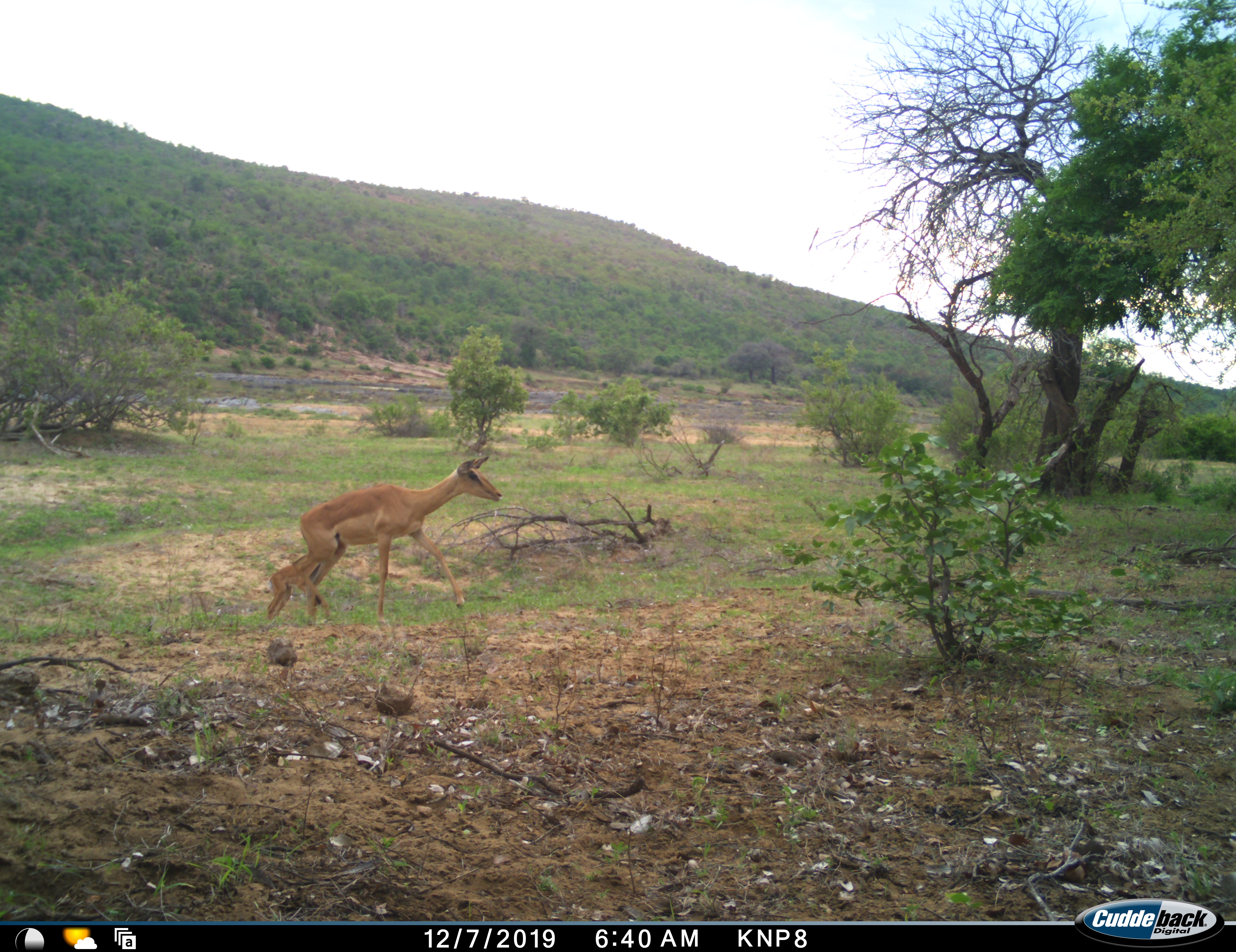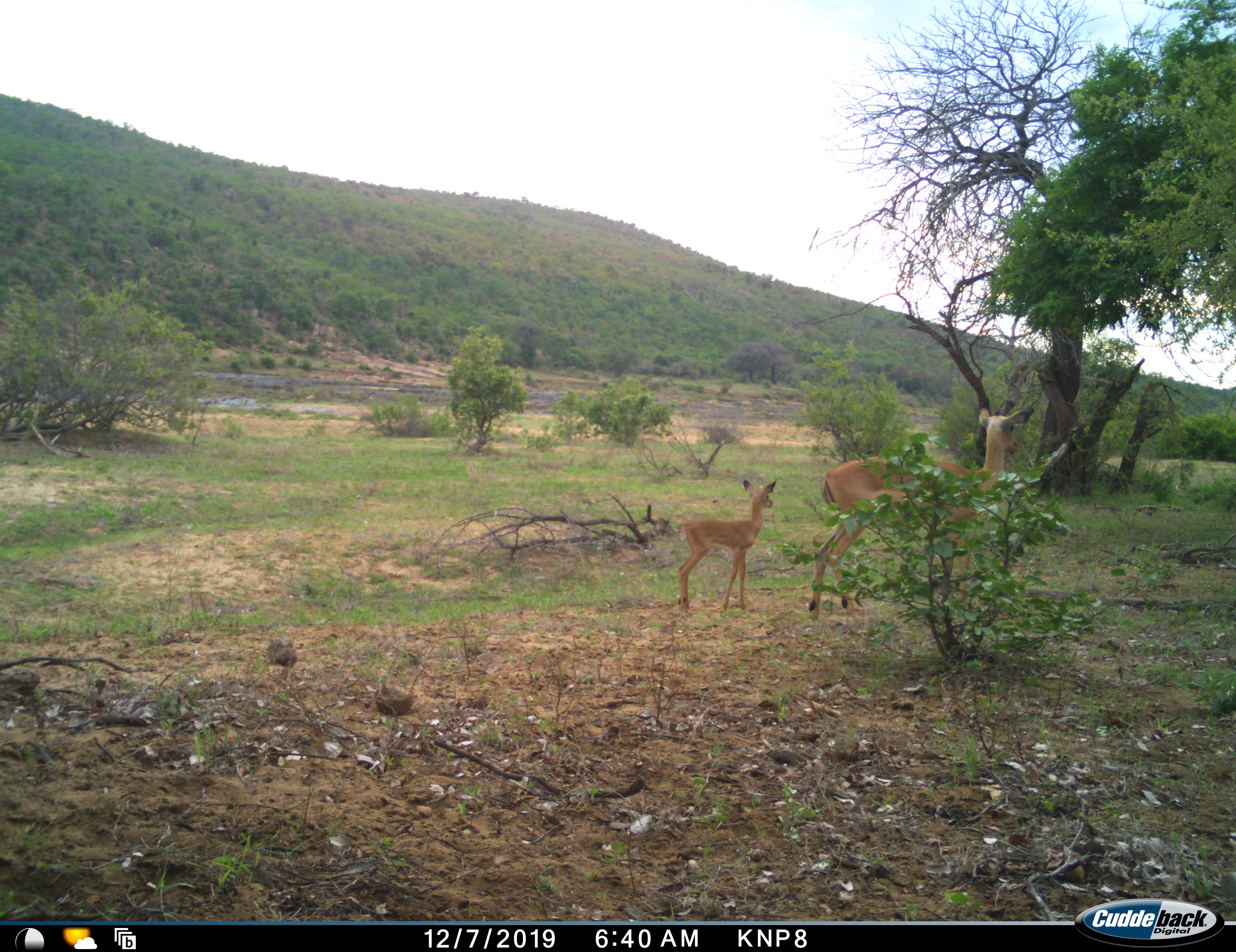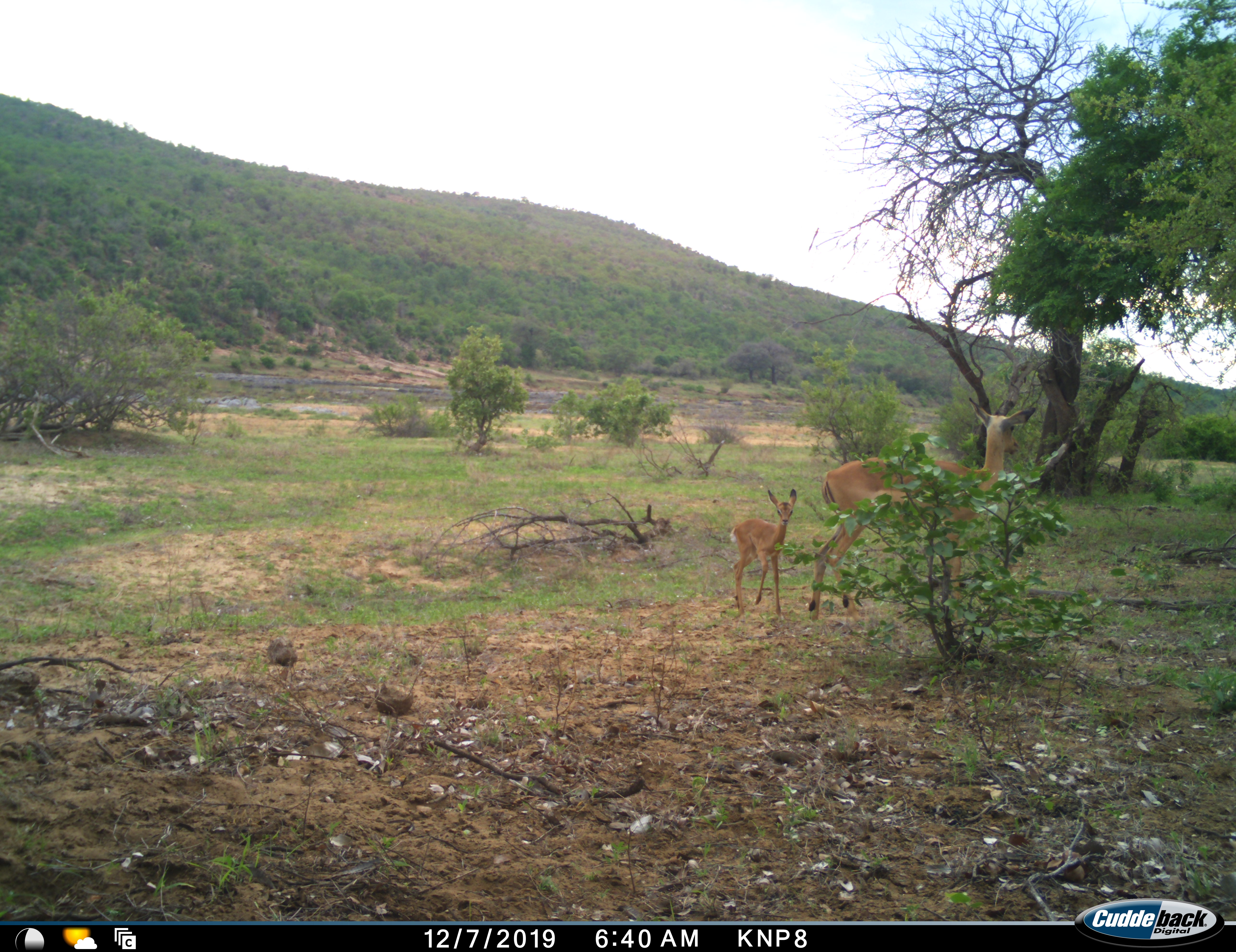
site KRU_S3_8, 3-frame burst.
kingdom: Animalia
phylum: Chordata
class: Mammalia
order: Artiodactyla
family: Bovidae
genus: Aepyceros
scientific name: Aepyceros melampus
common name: impala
Impala (Aepyceros melampus), count 2. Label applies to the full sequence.